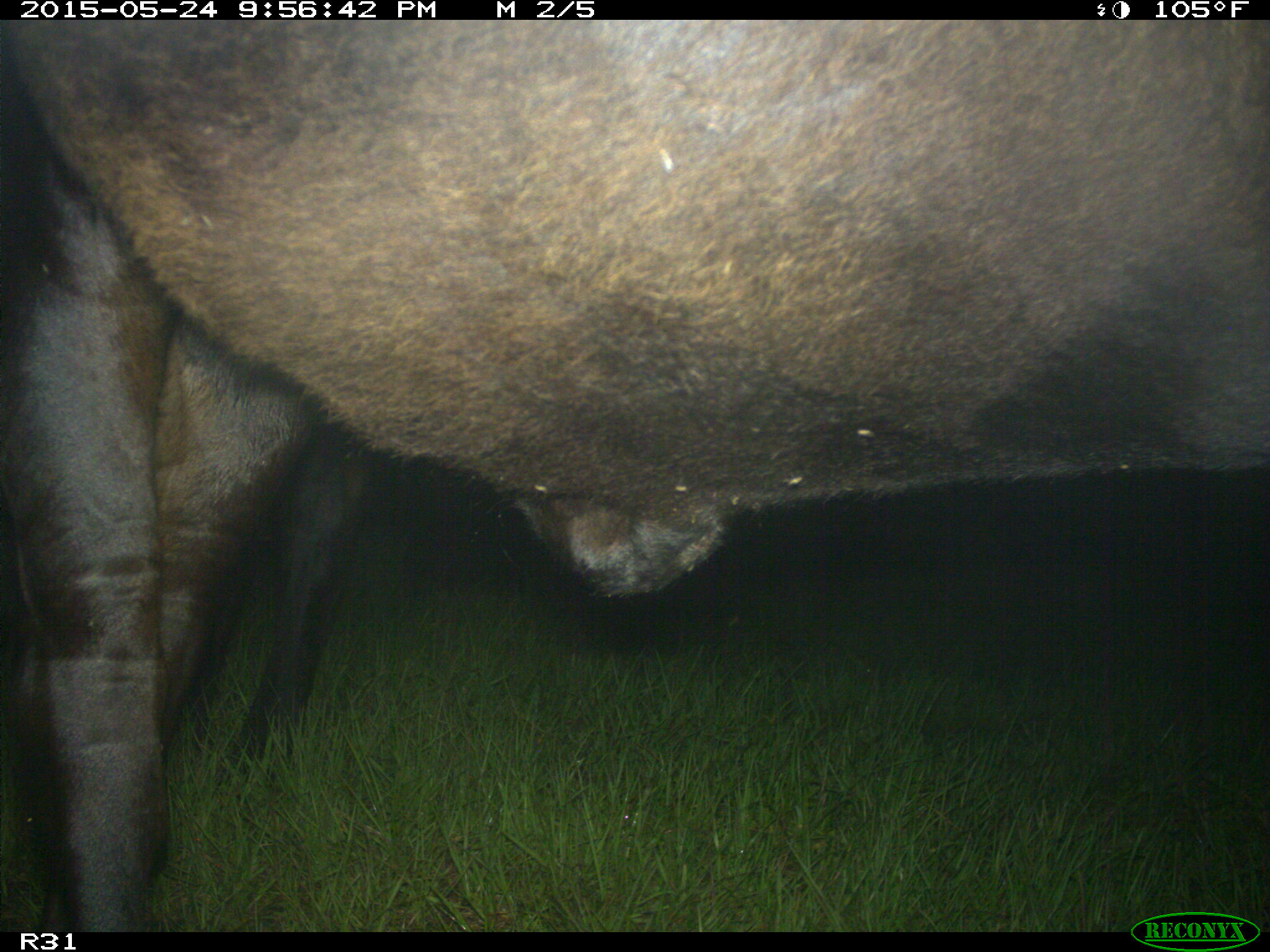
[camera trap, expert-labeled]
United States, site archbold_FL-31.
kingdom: Animalia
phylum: Chordata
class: Mammalia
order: Artiodactyla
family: Bovidae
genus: Bos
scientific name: Bos taurus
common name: domestic cow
Bos taurus (domestic cow).